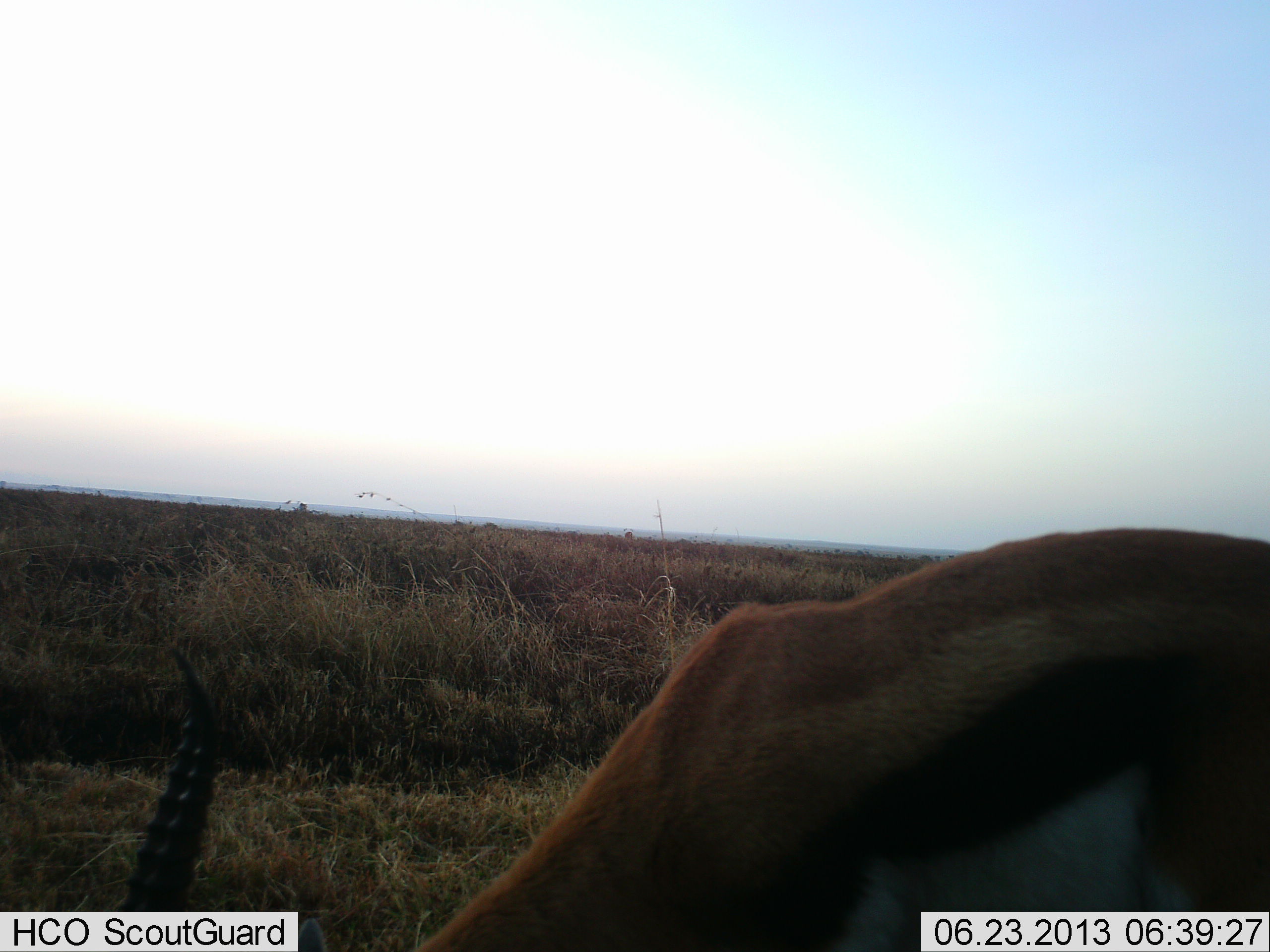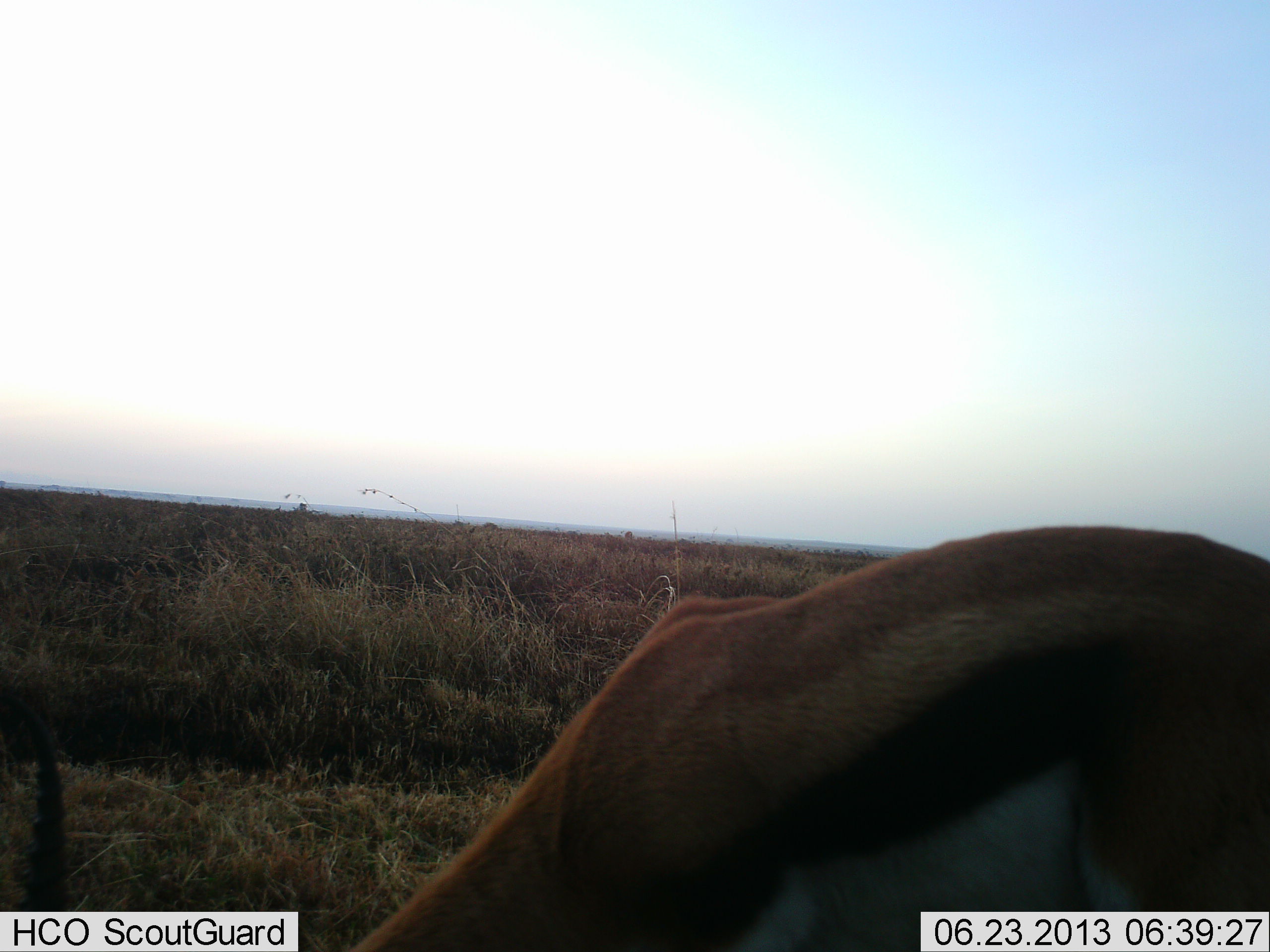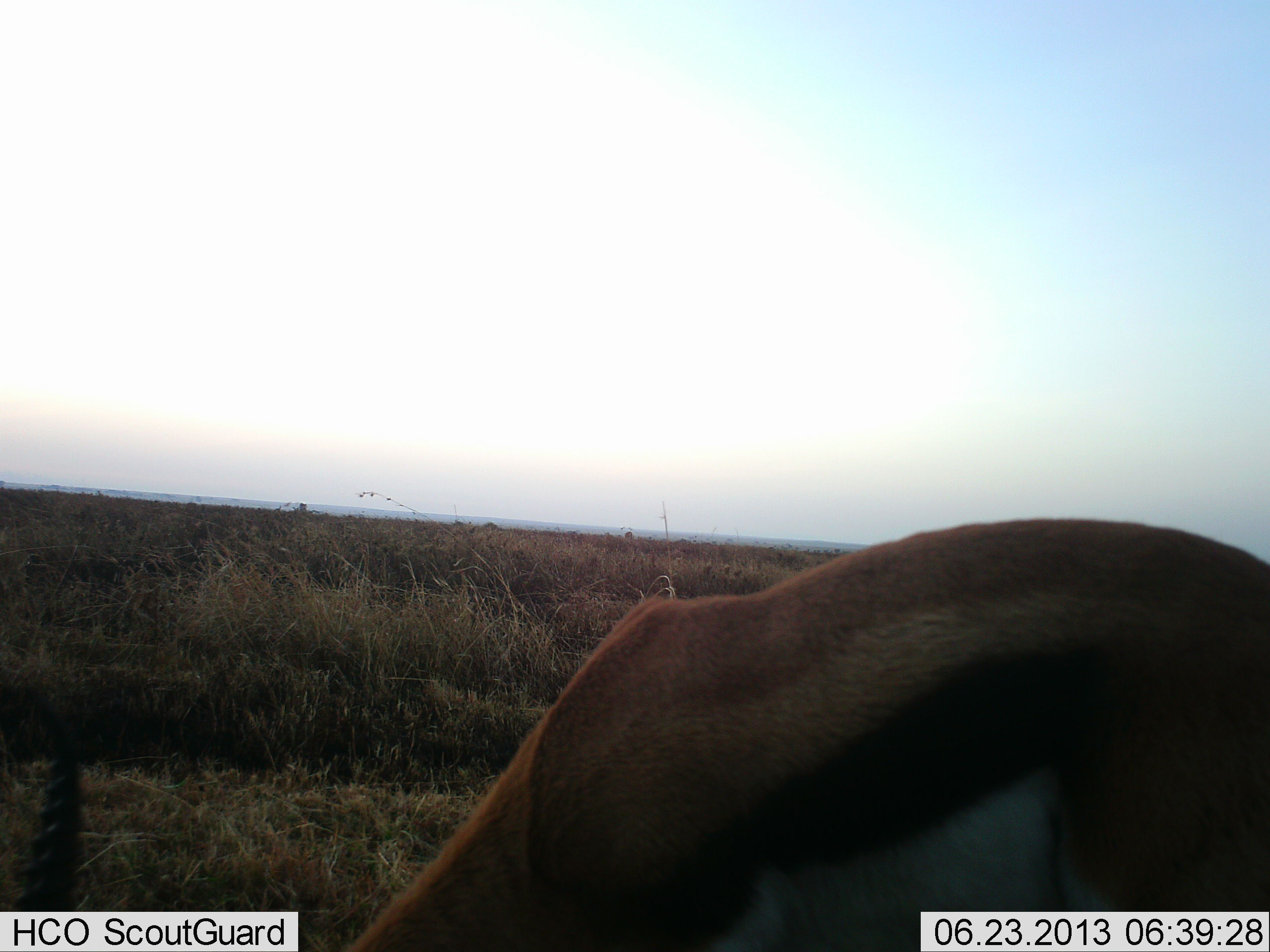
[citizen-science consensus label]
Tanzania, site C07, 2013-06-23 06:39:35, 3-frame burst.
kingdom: Animalia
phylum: Chordata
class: Mammalia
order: Artiodactyla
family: Bovidae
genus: Eudorcas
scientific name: Eudorcas thomsonii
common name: thomson's gazelle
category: gazellethomsons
Gazellethomsons (thomson's gazelle) (Eudorcas thomsonii), count 1. Behavior (volunteer vote fractions): standing 16%, resting 0%, moving 5%, interacting 0%. Young present (vote fraction): 0%. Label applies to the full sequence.